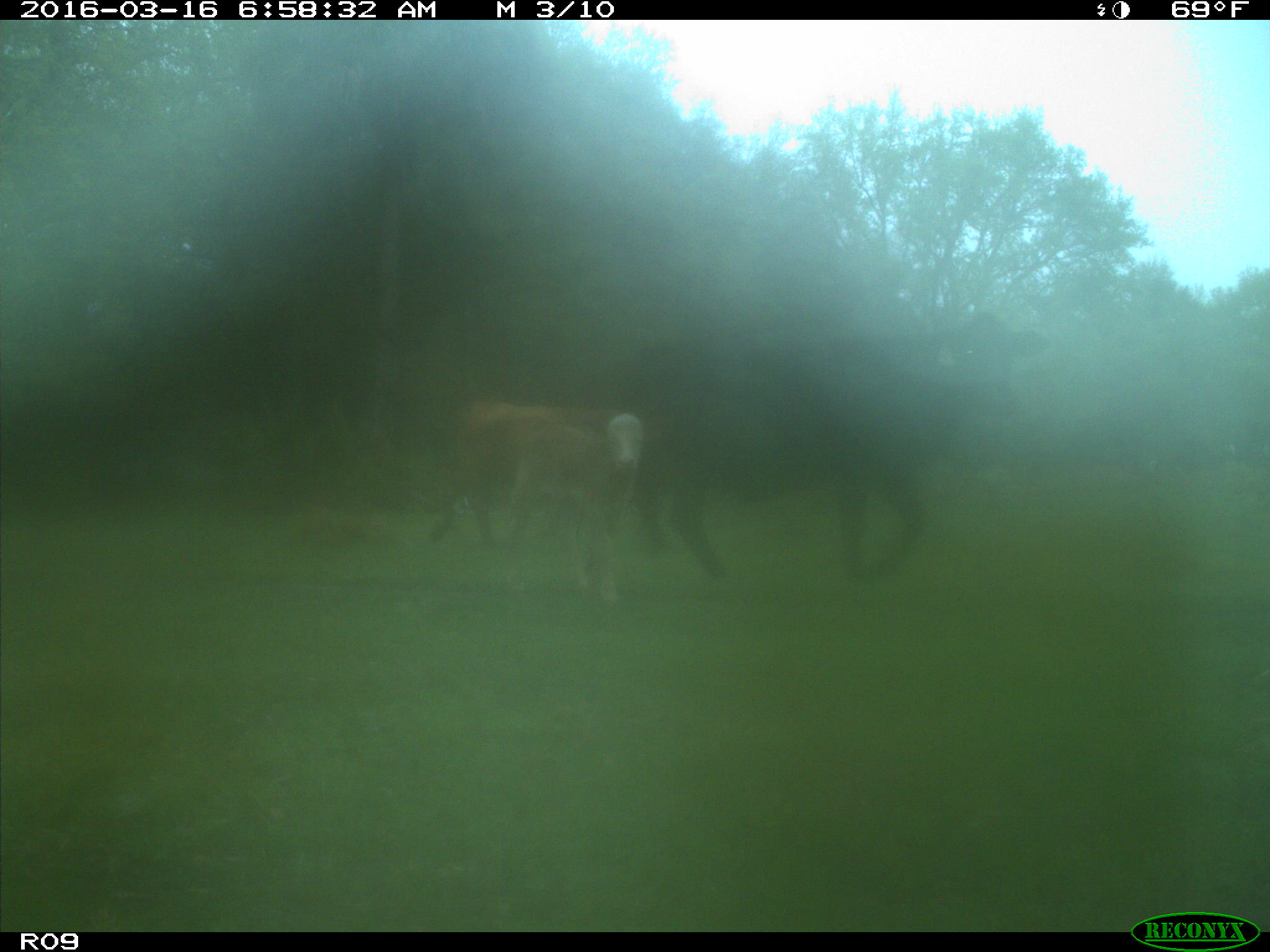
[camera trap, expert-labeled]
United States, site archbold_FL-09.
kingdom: Animalia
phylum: Chordata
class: Mammalia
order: Artiodactyla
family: Bovidae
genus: Bos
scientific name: Bos taurus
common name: domestic cow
Bos taurus (domestic cow).